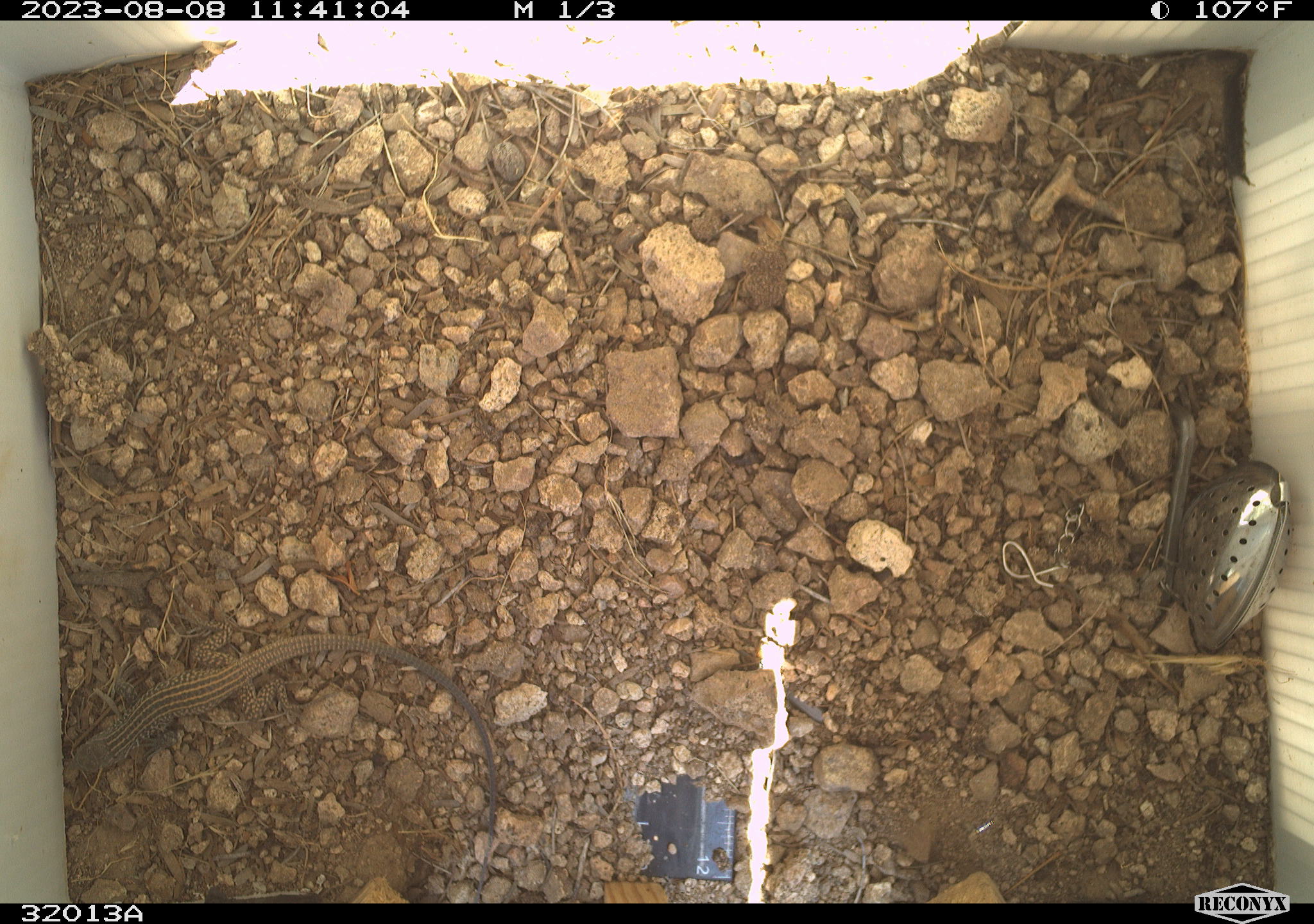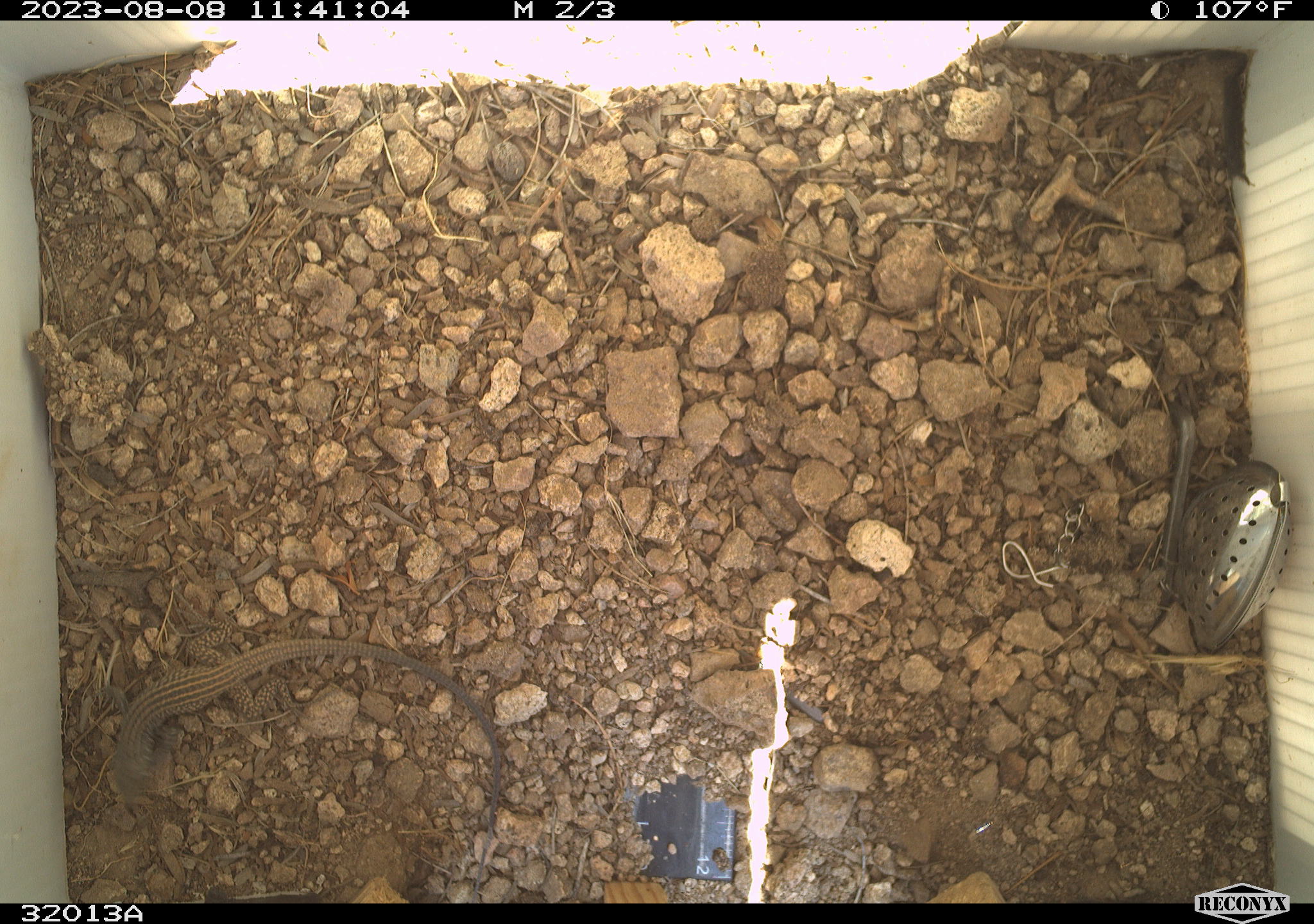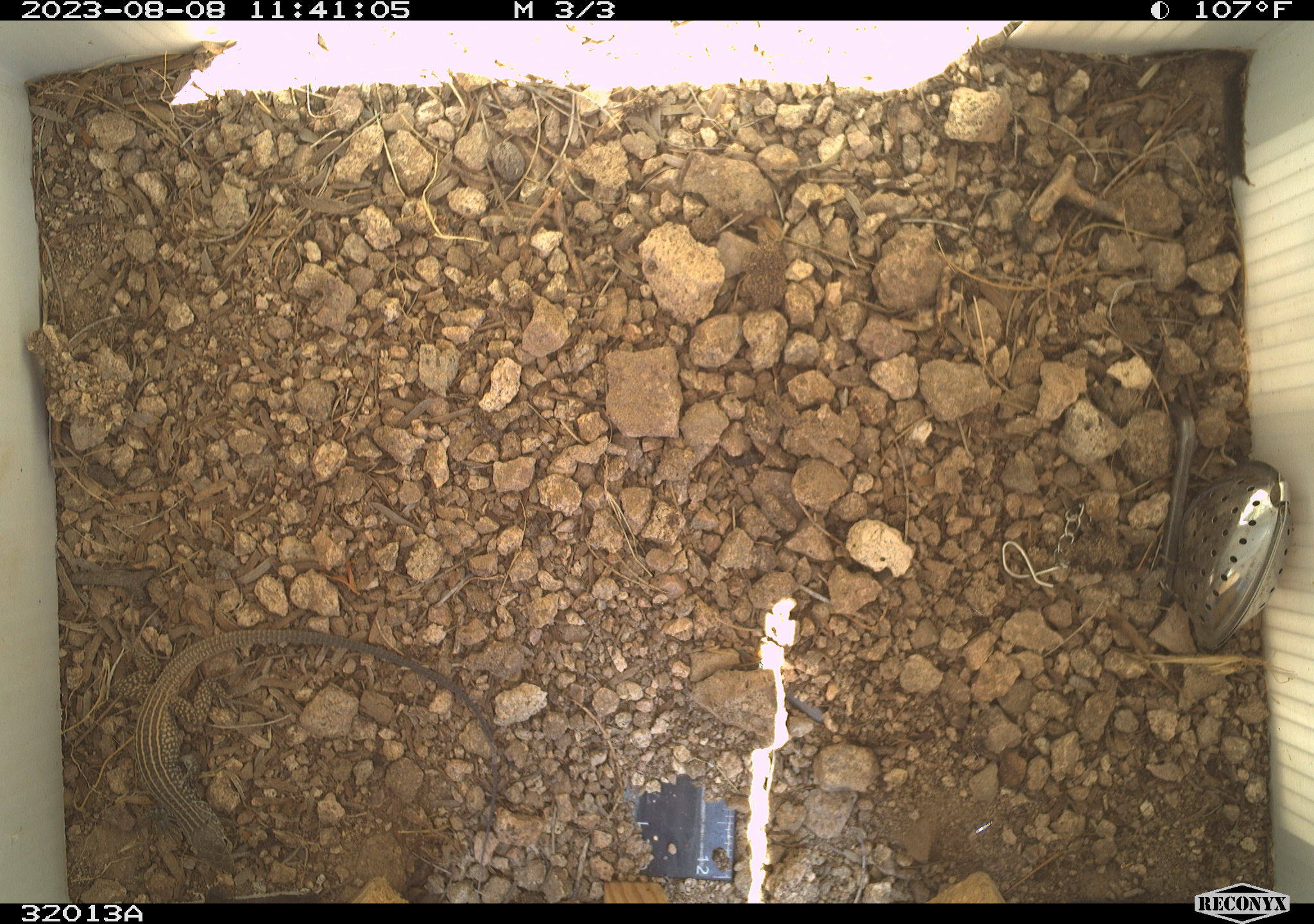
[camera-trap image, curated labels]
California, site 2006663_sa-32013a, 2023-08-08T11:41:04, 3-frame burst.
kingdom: Animalia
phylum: Chordata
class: Reptilia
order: Squamata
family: Teiidae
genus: Aspidoscelis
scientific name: Aspidoscelis tigris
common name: western whiptail